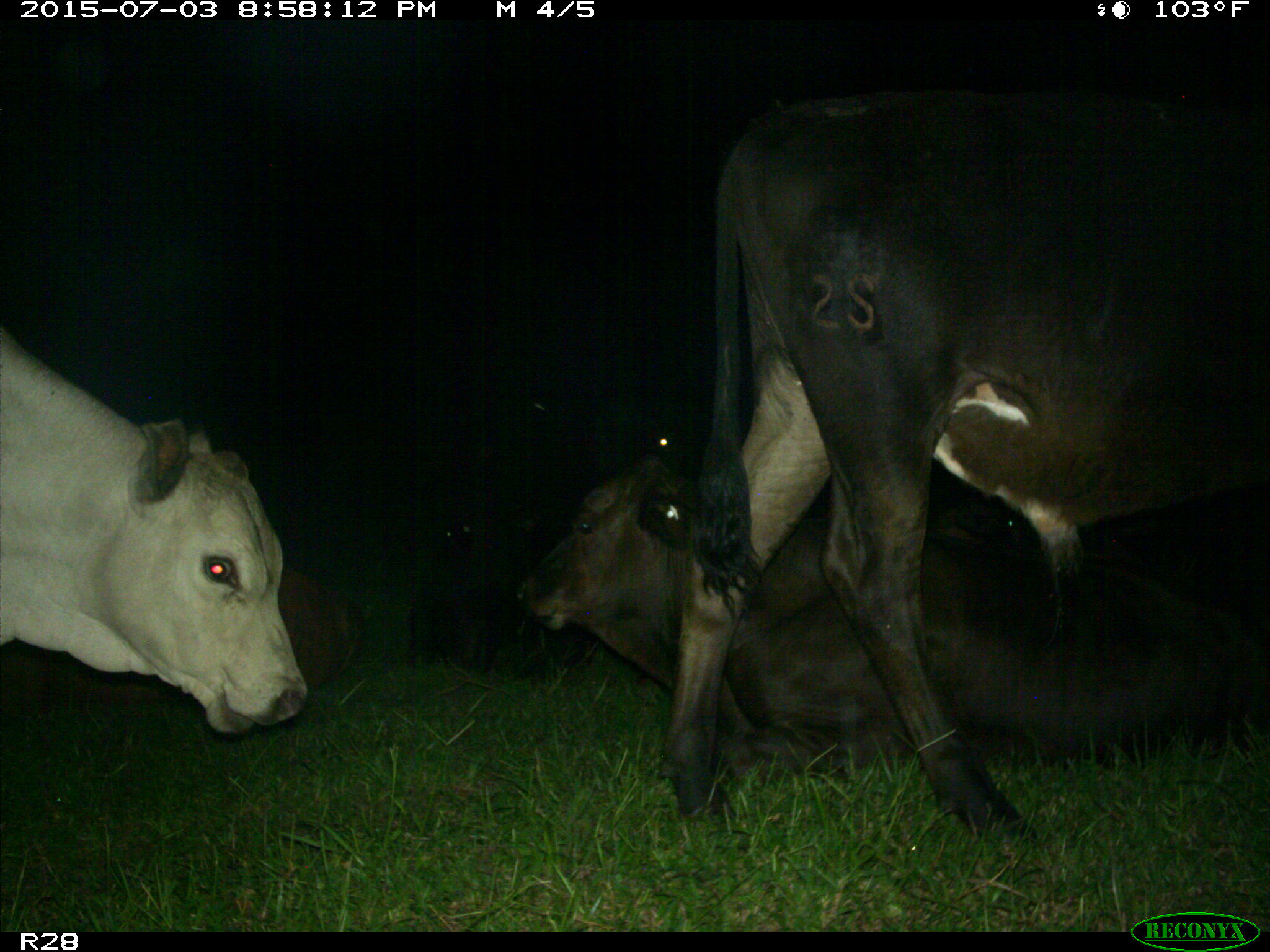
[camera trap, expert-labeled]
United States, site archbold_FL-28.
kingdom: Animalia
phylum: Chordata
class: Mammalia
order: Artiodactyla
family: Bovidae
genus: Bos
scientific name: Bos taurus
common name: domestic cow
Bos taurus (domestic cow).